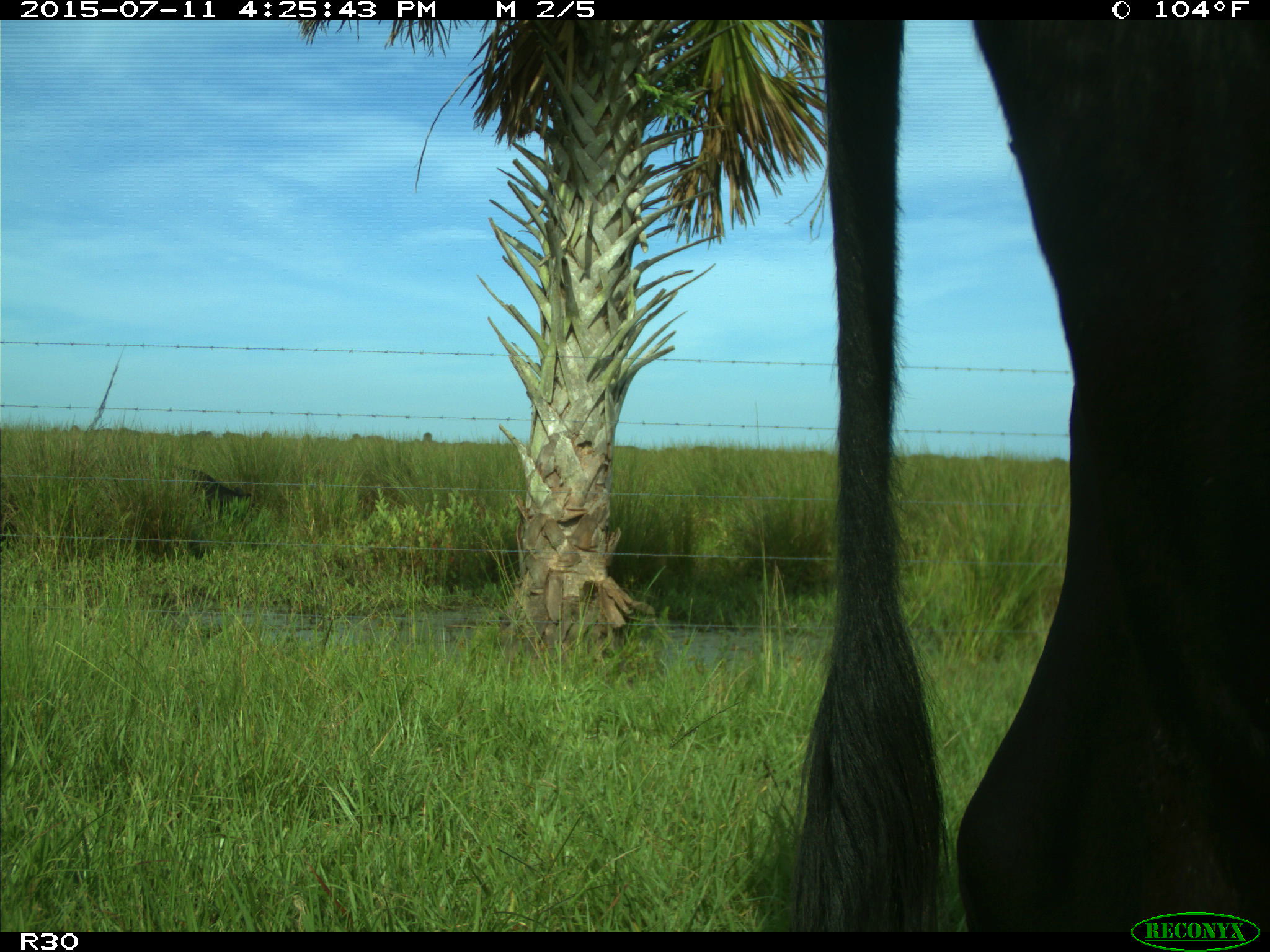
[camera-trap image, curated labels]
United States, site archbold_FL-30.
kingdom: Animalia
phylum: Chordata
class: Mammalia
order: Artiodactyla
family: Bovidae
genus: Bos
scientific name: Bos taurus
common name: domestic cow